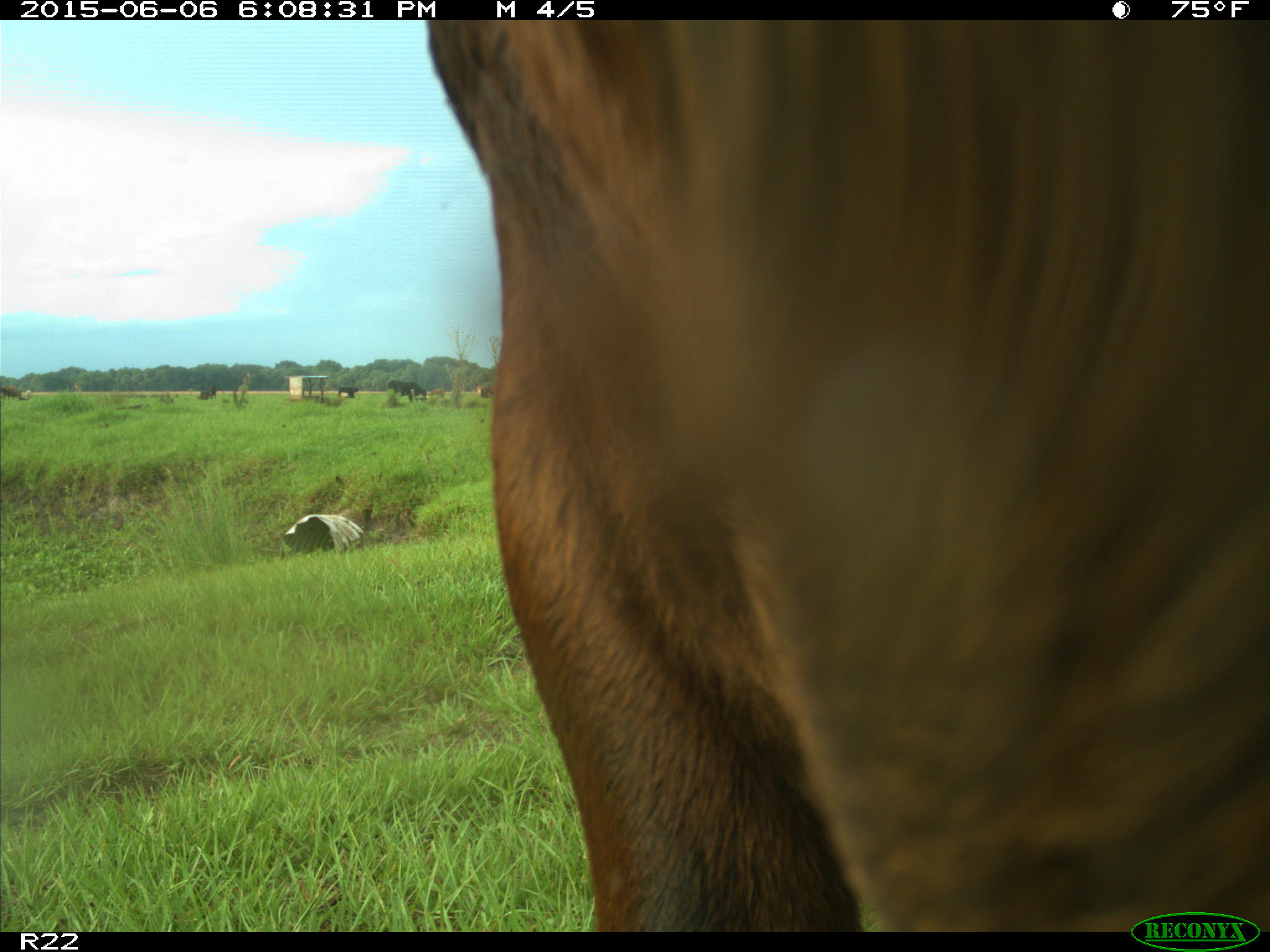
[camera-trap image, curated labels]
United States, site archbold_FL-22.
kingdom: Animalia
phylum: Chordata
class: Mammalia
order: Artiodactyla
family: Bovidae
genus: Bos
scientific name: Bos taurus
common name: domestic cow